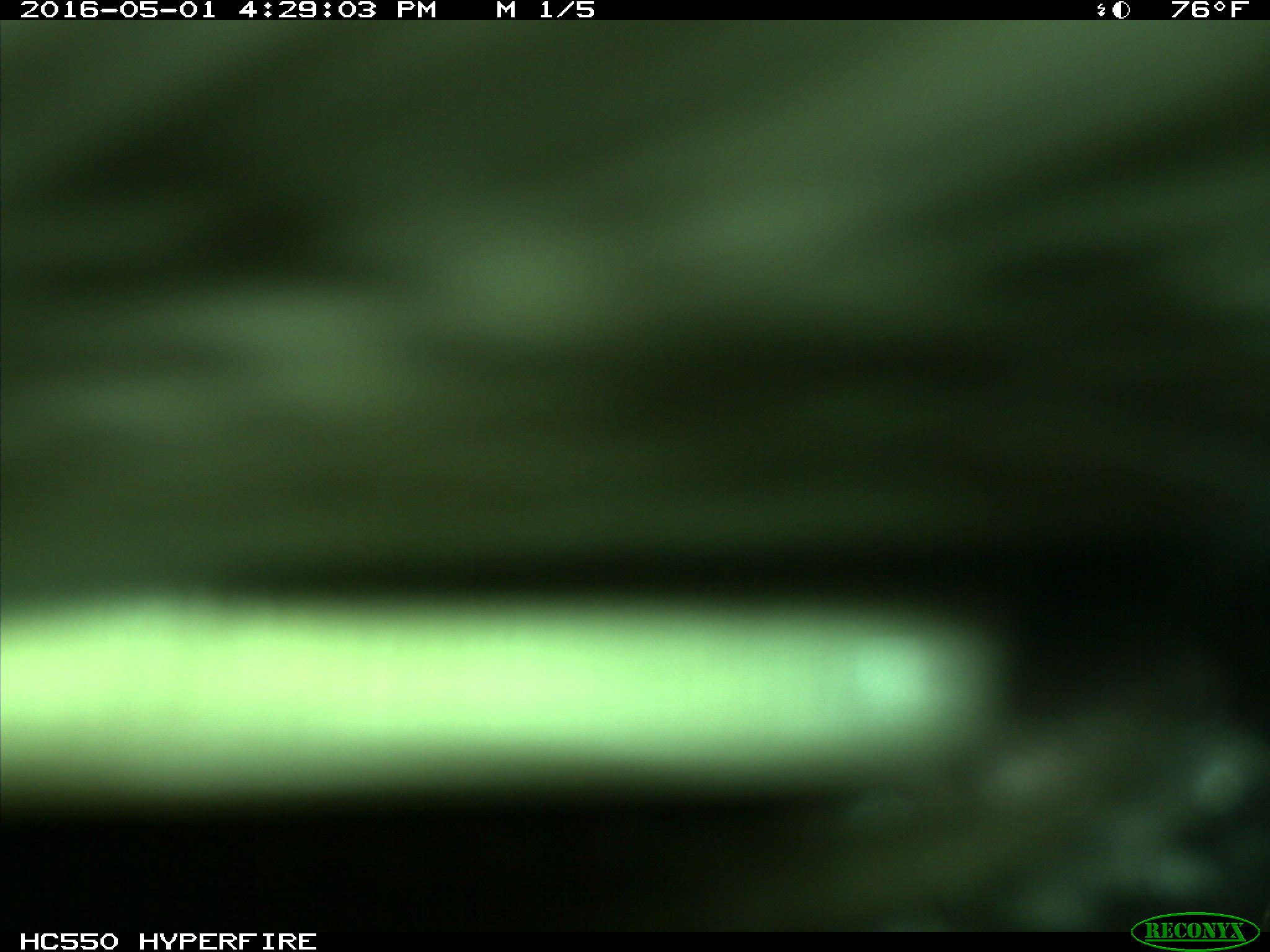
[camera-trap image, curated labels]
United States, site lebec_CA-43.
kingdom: Animalia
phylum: Chordata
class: Mammalia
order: Artiodactyla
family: Bovidae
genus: Bos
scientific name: Bos taurus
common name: domestic cow